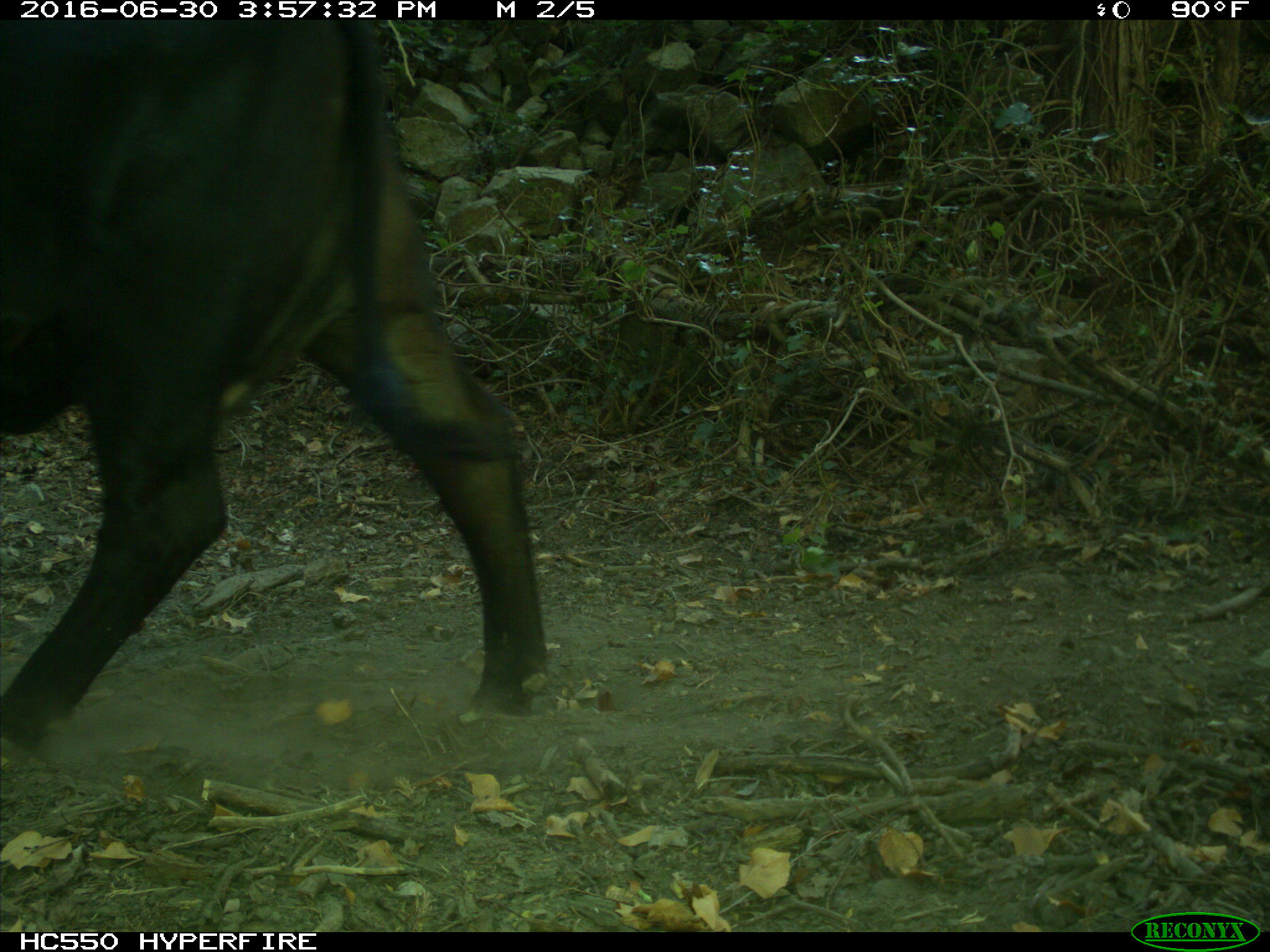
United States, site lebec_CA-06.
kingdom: Animalia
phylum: Chordata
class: Mammalia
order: Artiodactyla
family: Bovidae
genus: Bos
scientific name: Bos taurus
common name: domestic cow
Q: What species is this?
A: Bos taurus (domestic cow).